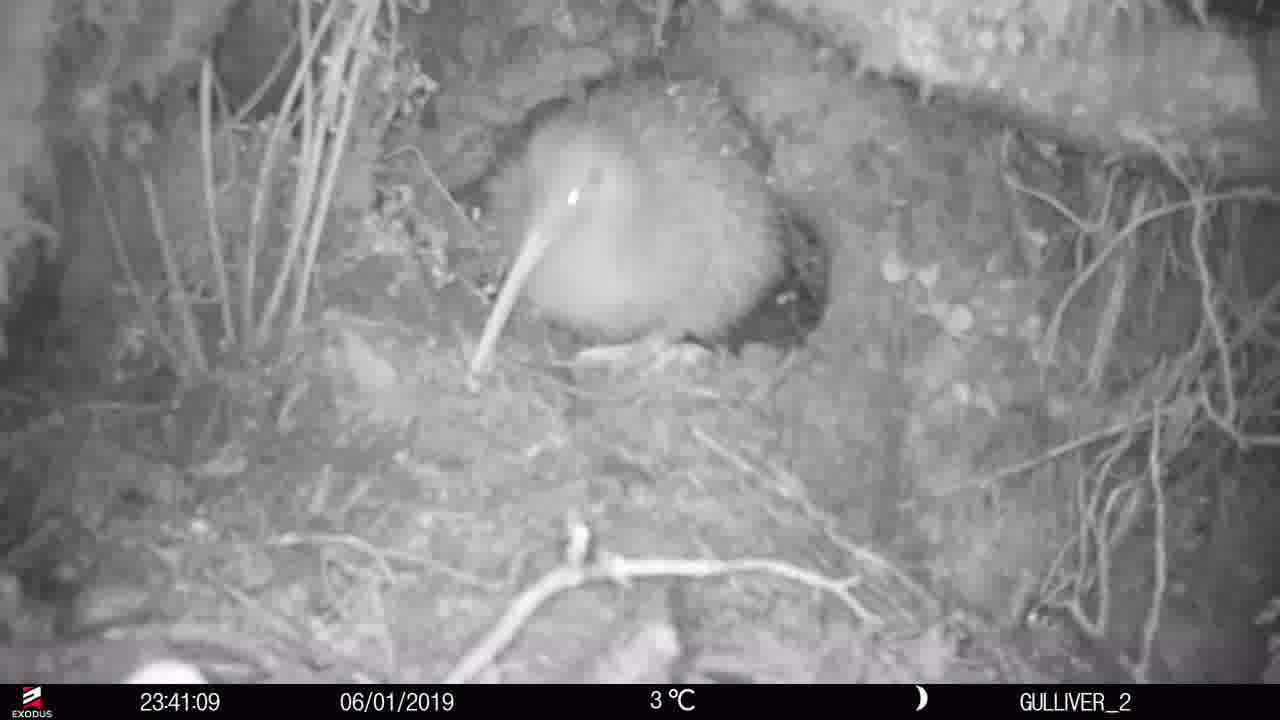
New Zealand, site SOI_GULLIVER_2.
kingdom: Animalia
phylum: Chordata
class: Aves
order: Apterygiformes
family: Apterygidae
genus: Apteryx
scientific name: Apteryx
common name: kiwi